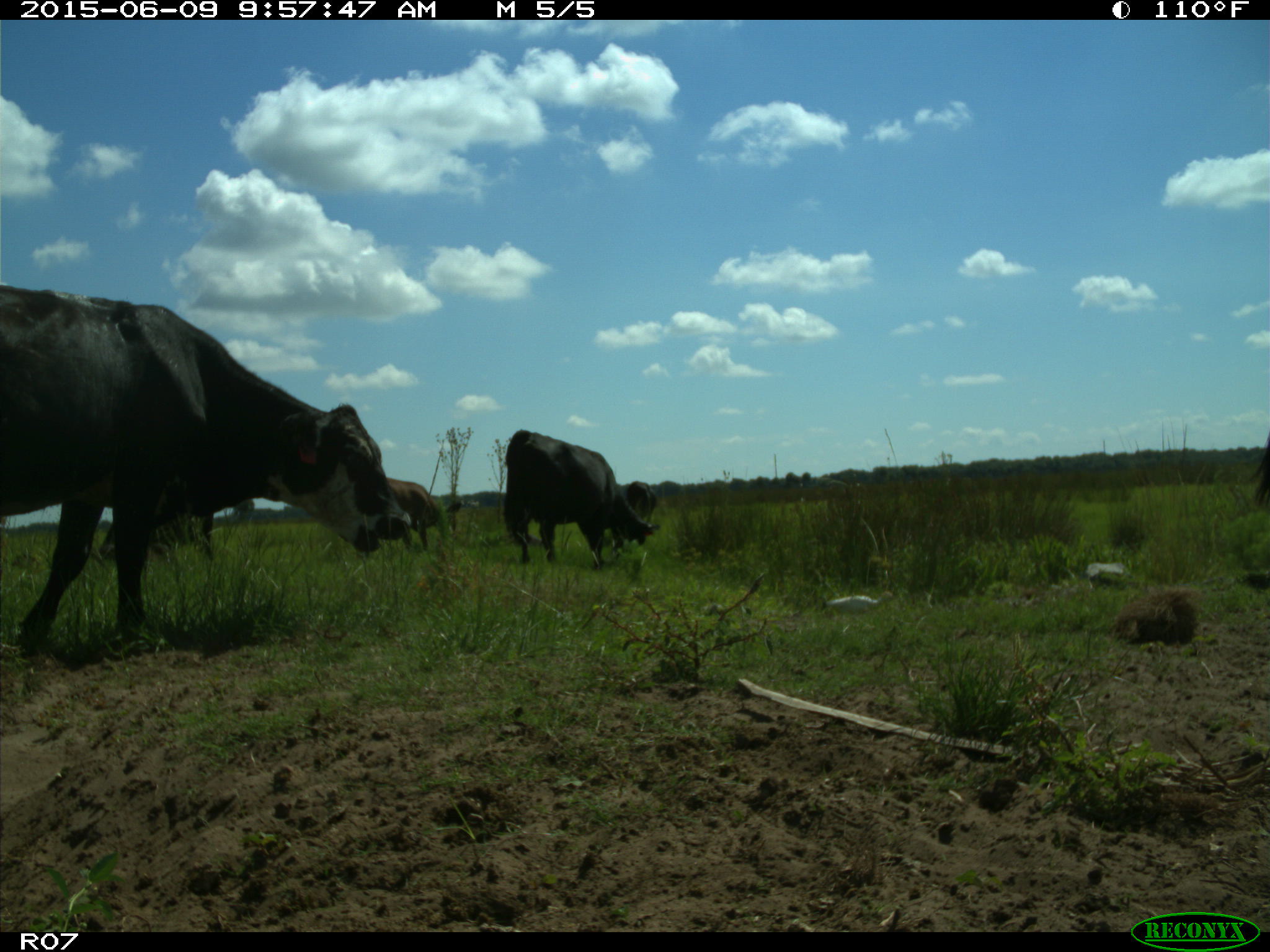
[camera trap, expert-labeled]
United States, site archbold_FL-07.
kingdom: Animalia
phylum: Chordata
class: Mammalia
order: Artiodactyla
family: Bovidae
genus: Bos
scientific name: Bos taurus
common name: domestic cow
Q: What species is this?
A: Bos taurus (domestic cow).